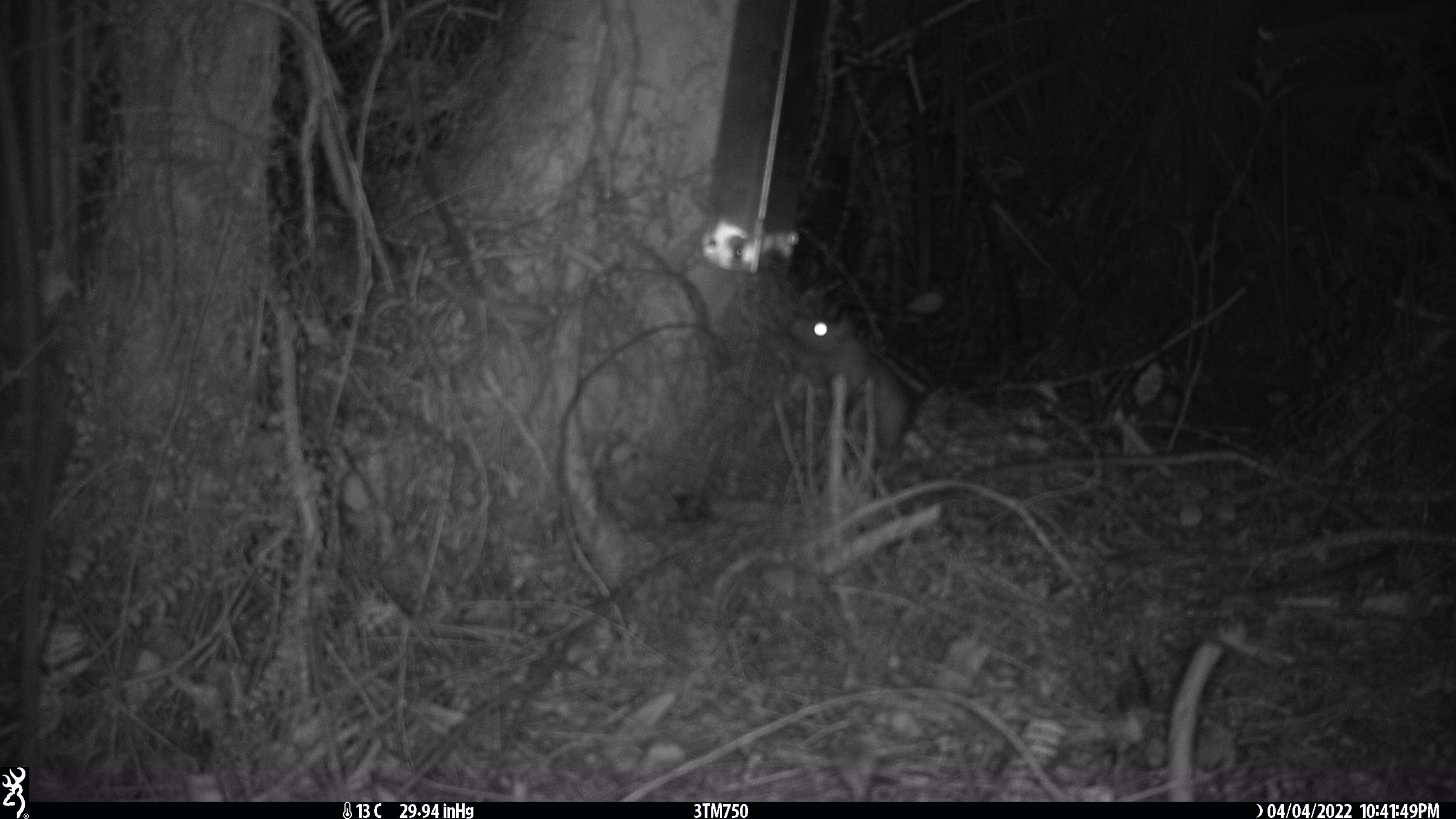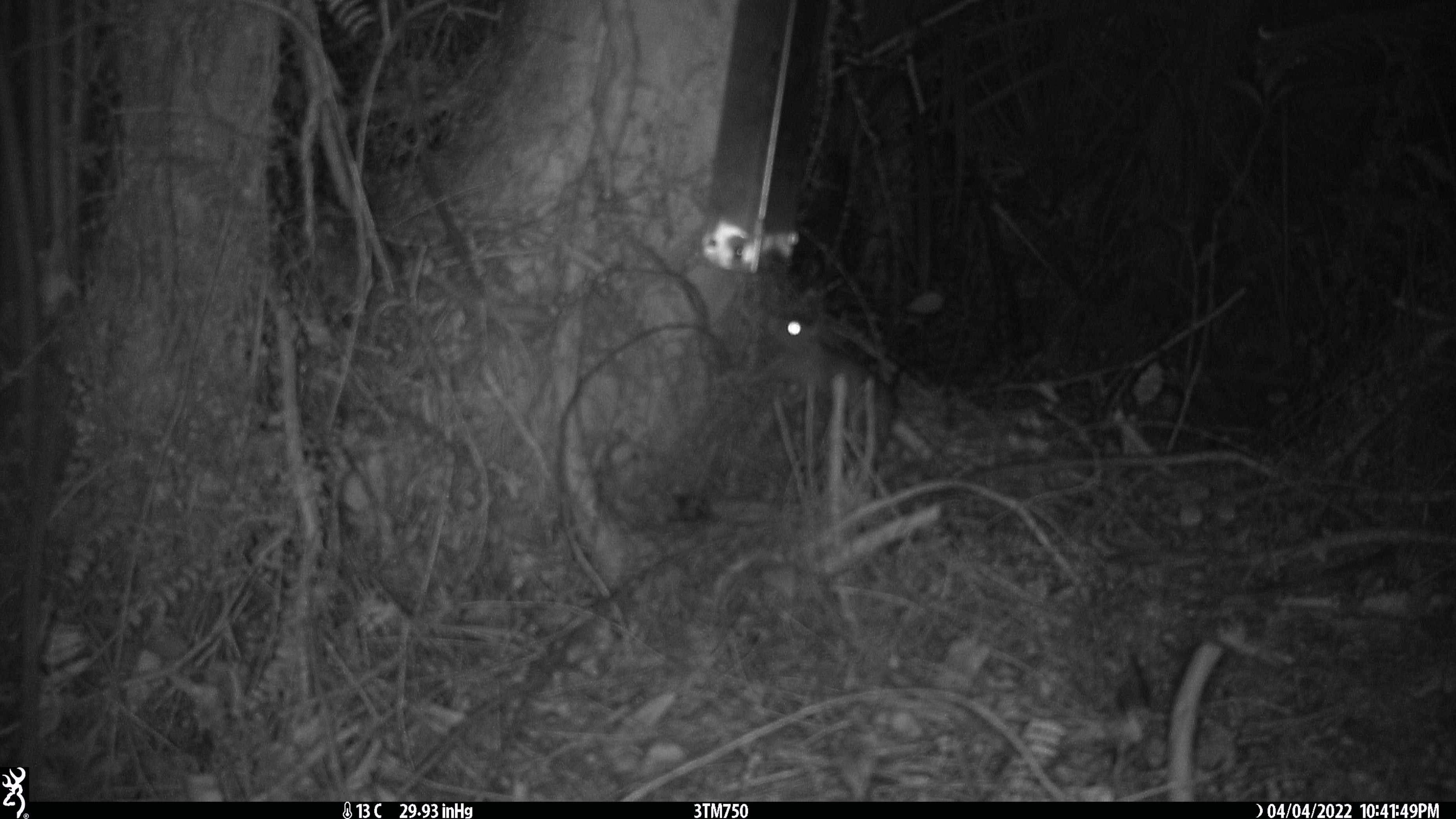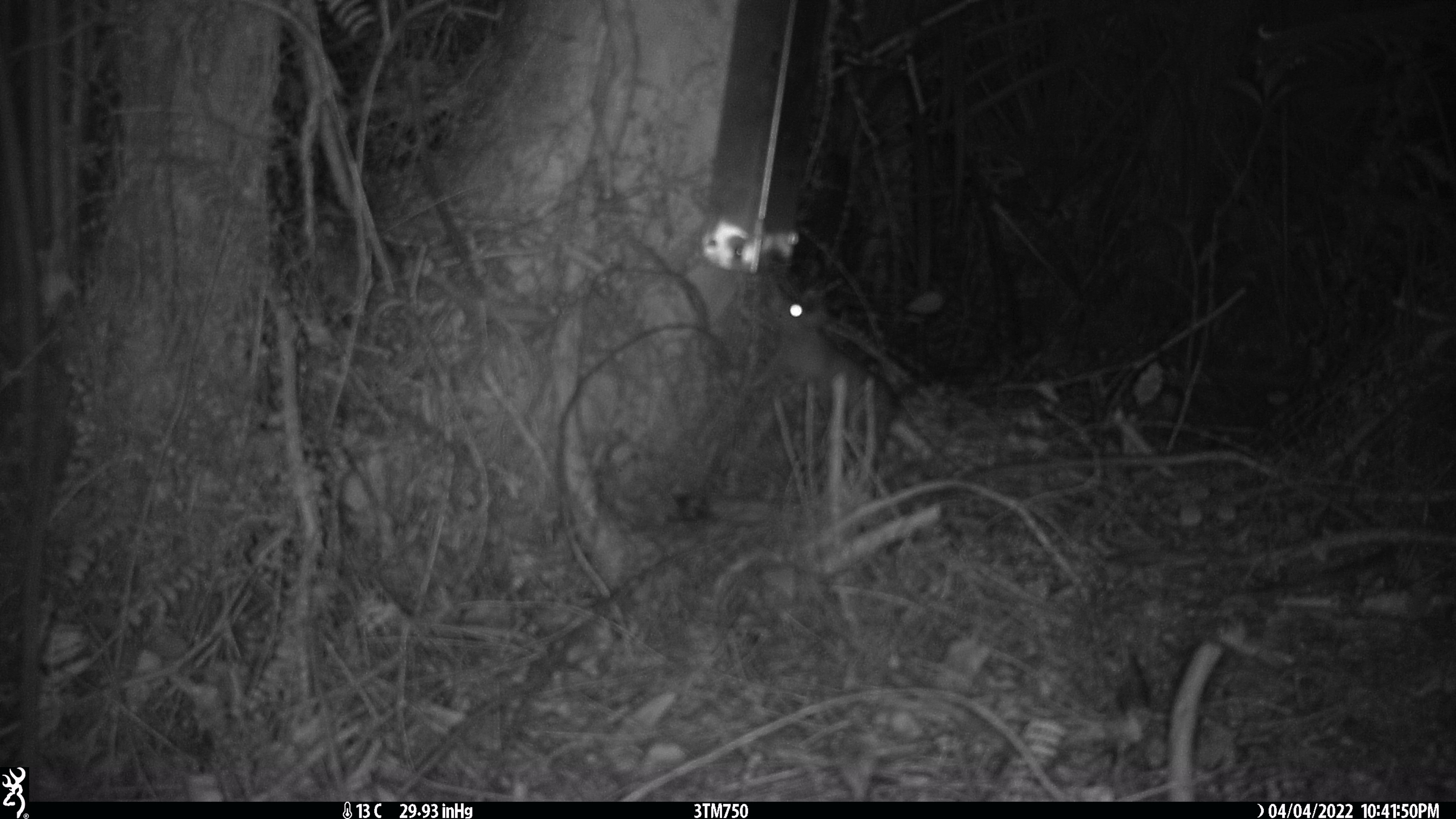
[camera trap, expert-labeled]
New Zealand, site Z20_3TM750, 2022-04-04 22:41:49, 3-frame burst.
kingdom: Animalia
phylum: Chordata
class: Mammalia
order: Rodentia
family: Muridae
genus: Rattus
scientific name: Rattus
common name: rat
Rat (Rattus).